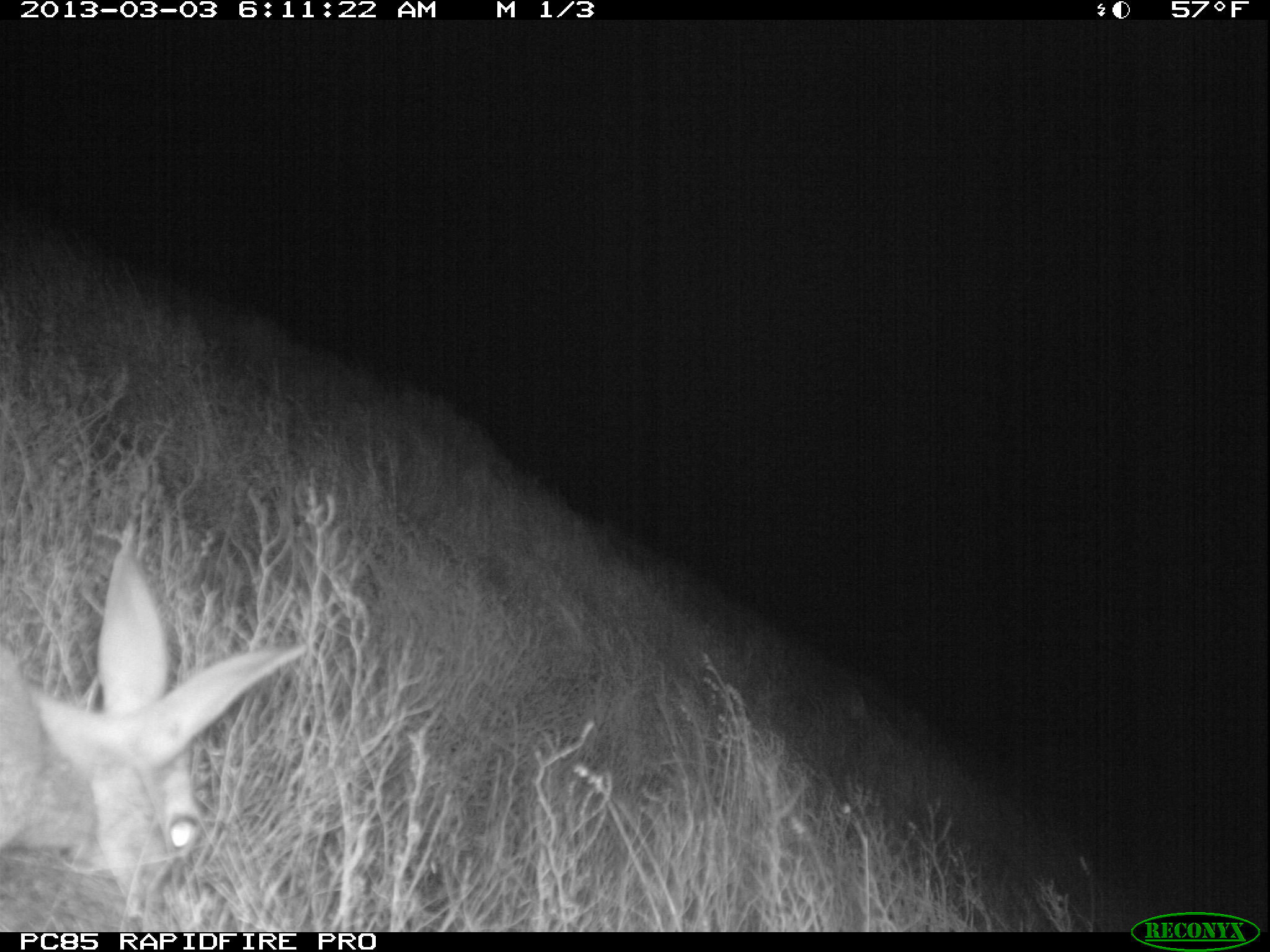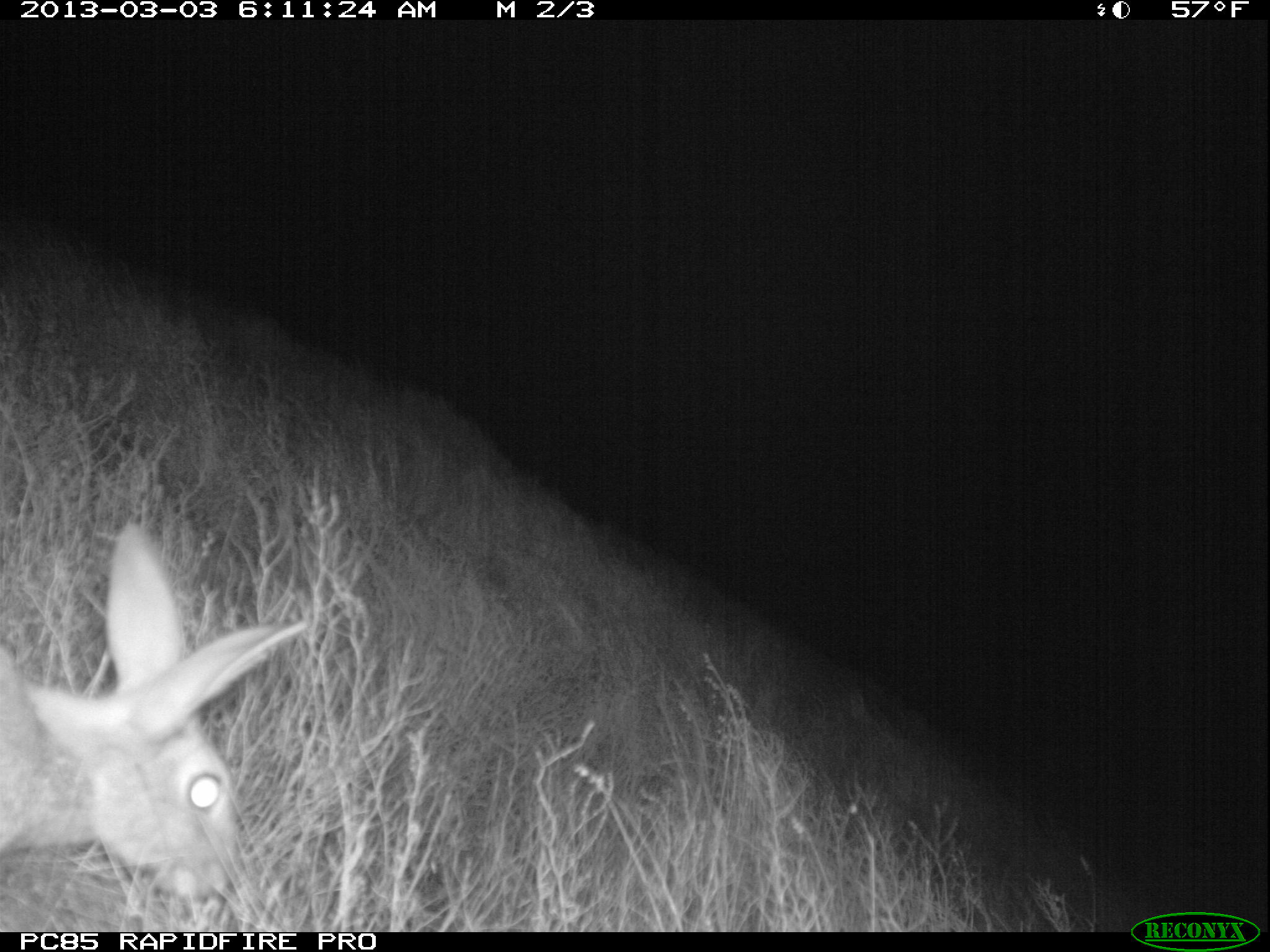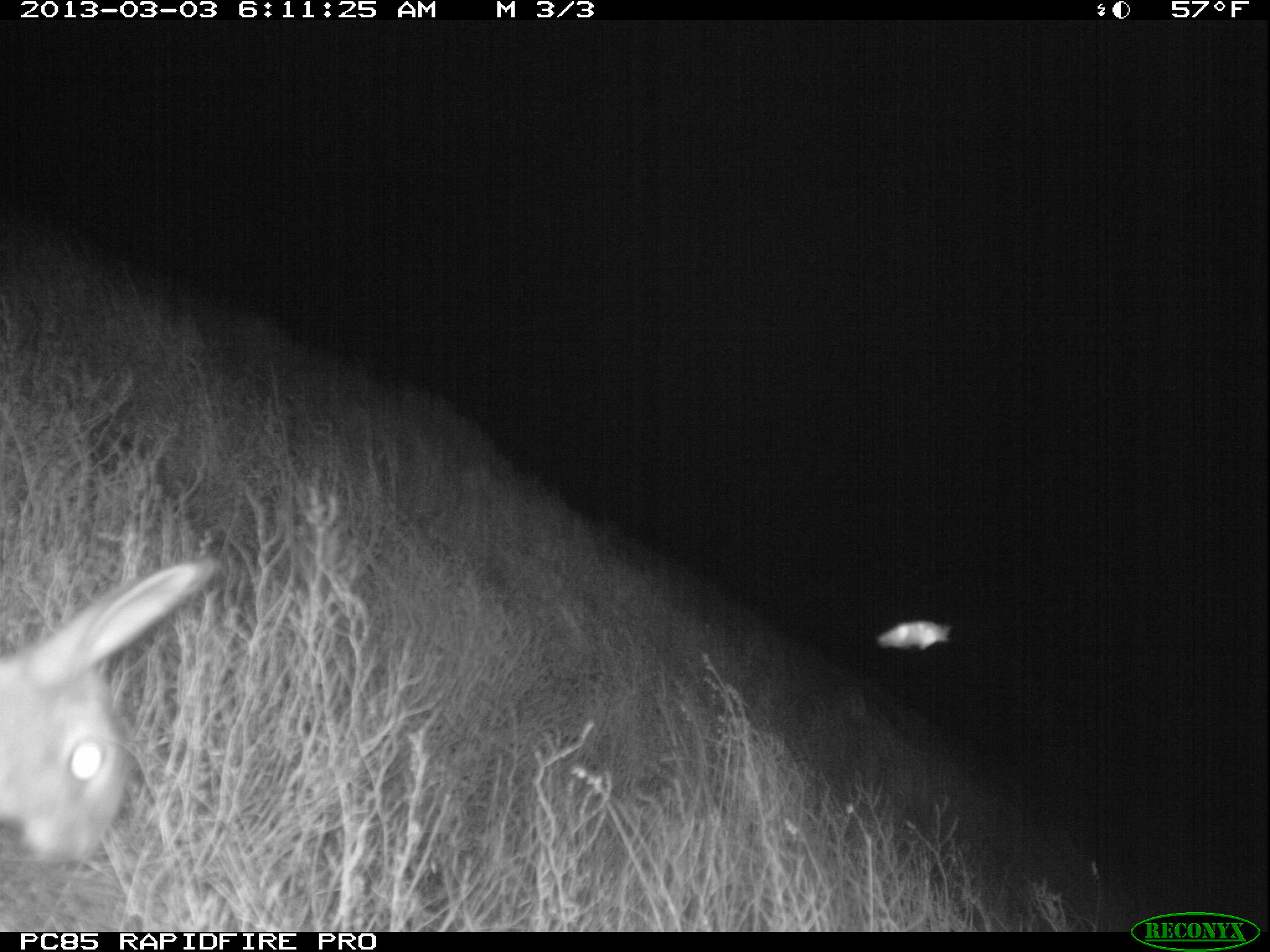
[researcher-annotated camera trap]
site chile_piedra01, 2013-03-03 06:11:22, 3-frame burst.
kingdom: Animalia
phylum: Chordata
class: Mammalia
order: Lagomorpha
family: Leporidae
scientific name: Leporidae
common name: rabbits and hares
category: rabbit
Rabbit (rabbits and hares) (Leporidae).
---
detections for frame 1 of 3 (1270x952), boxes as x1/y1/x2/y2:
rabbit: 1/539/306/927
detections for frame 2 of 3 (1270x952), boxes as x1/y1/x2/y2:
rabbit: 0/526/305/927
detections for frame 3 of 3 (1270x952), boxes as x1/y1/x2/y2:
rabbit: 1/560/219/870
unknown: 874/614/951/651